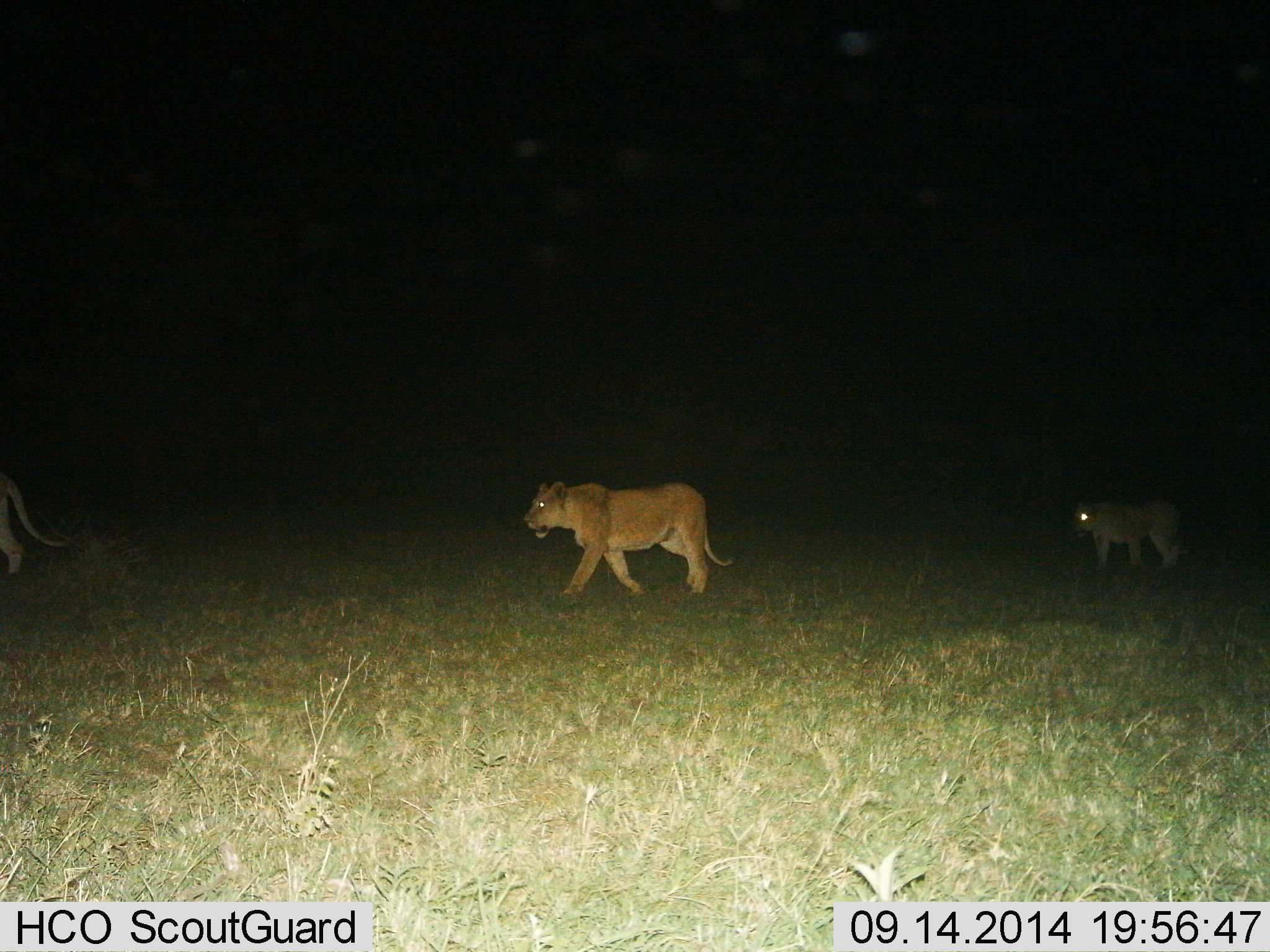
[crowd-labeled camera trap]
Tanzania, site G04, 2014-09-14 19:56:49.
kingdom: Animalia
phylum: Chordata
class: Mammalia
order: Carnivora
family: Felidae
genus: Panthera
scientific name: Panthera leo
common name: lion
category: lionfemale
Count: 3.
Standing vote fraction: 20%.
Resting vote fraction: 0%.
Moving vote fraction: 80%.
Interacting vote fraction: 0%.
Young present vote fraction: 0%.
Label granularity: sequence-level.